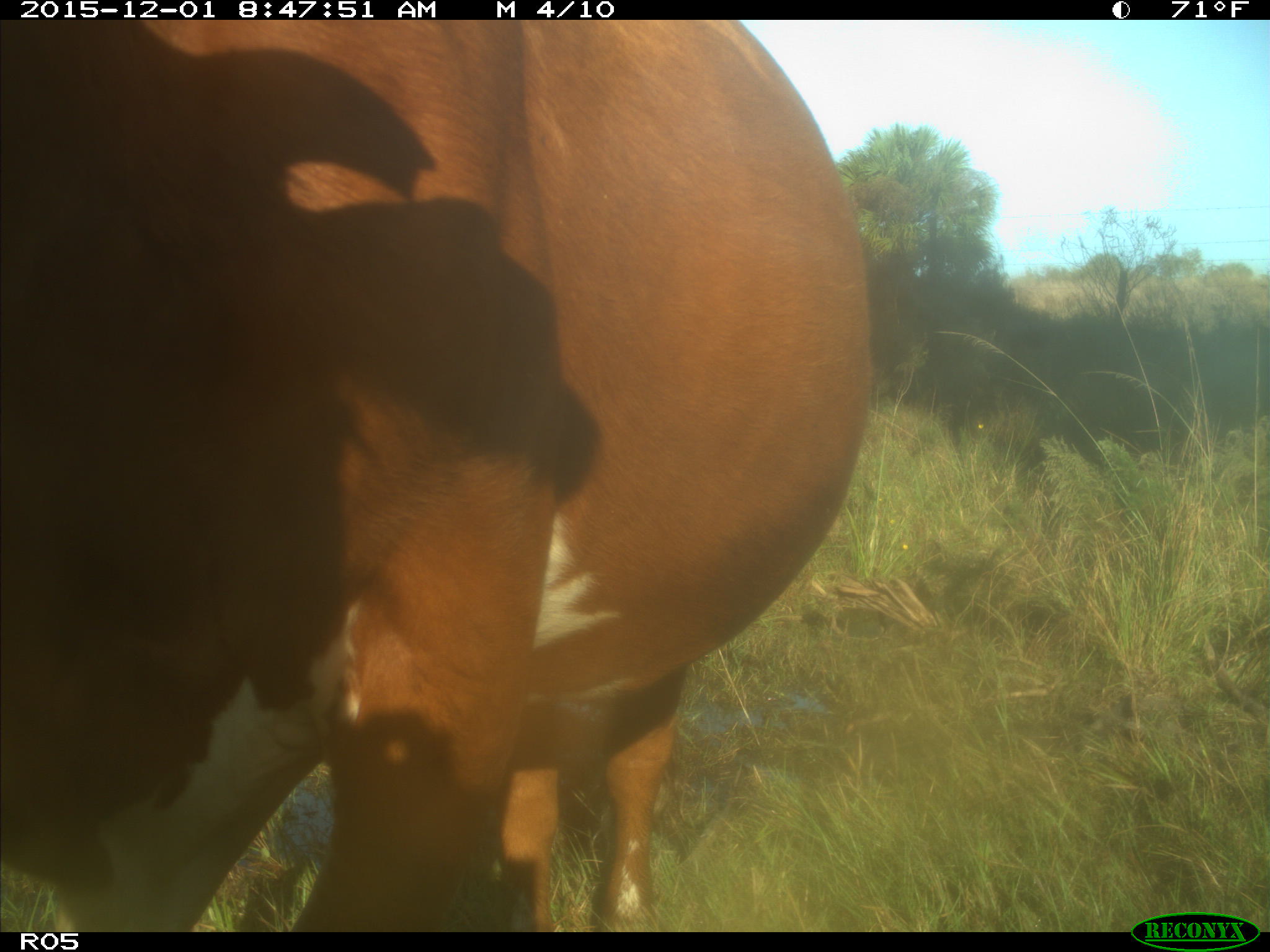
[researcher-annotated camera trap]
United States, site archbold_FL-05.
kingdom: Animalia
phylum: Chordata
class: Mammalia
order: Artiodactyla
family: Bovidae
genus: Bos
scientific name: Bos taurus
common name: domestic cow